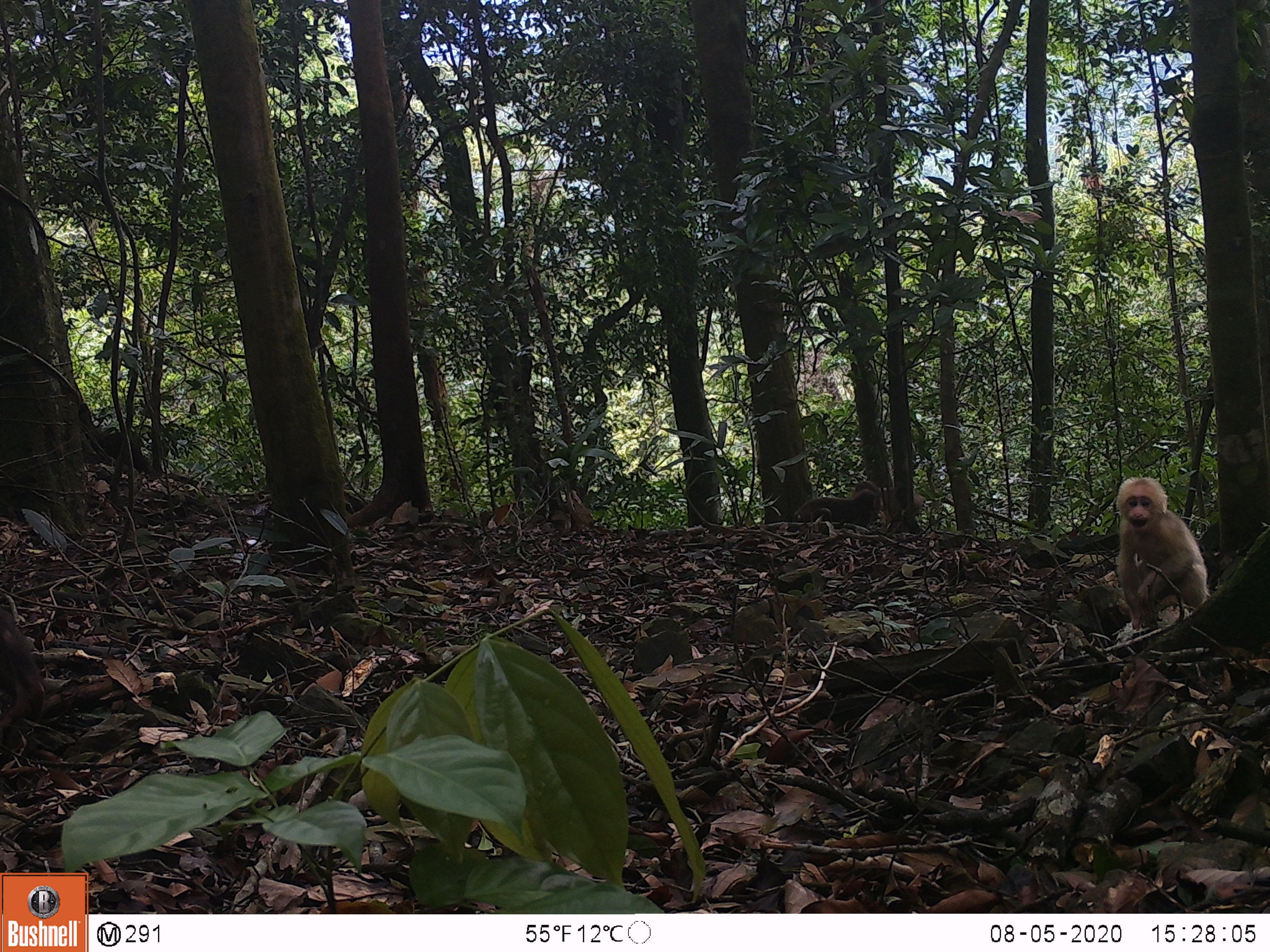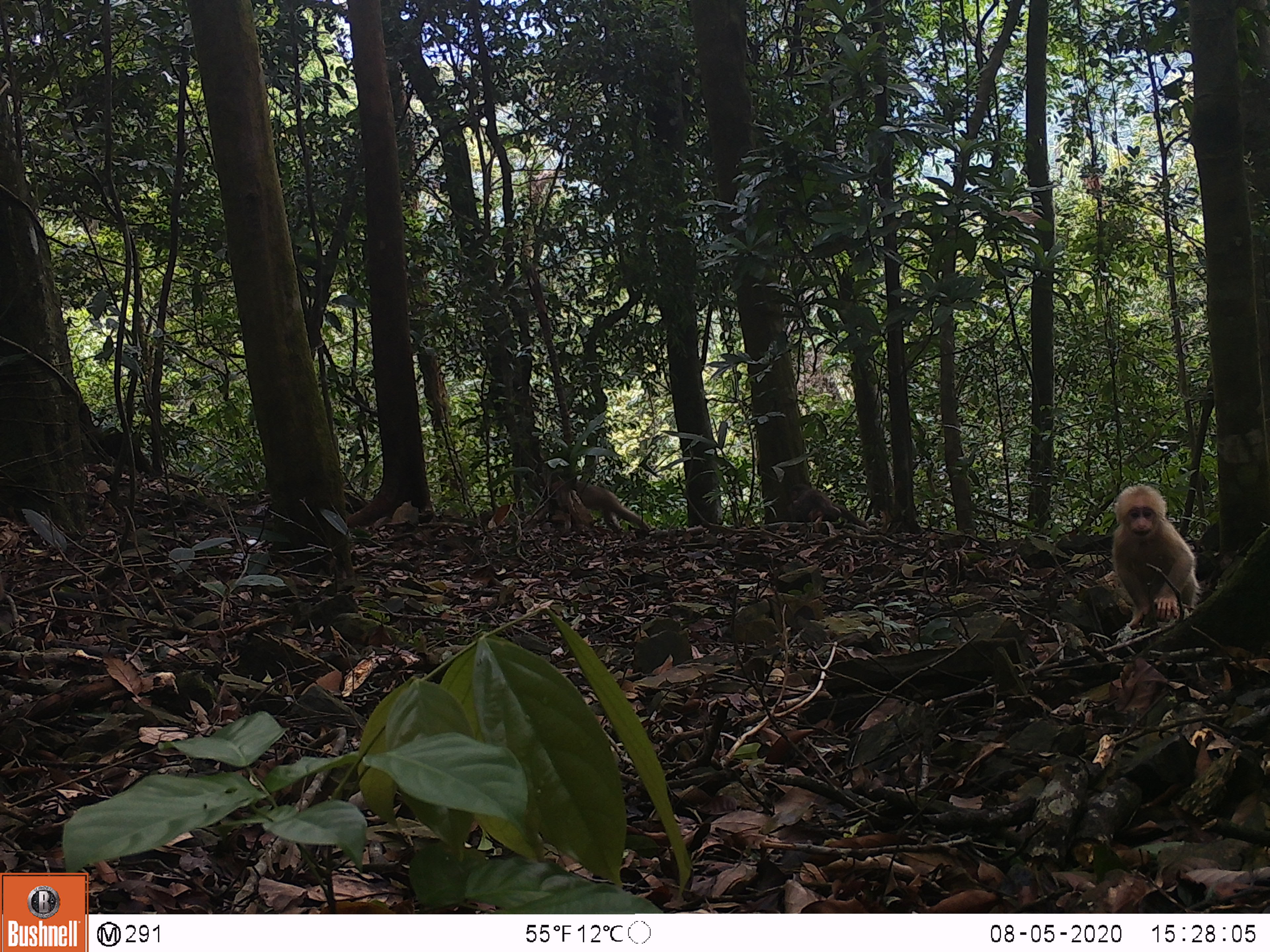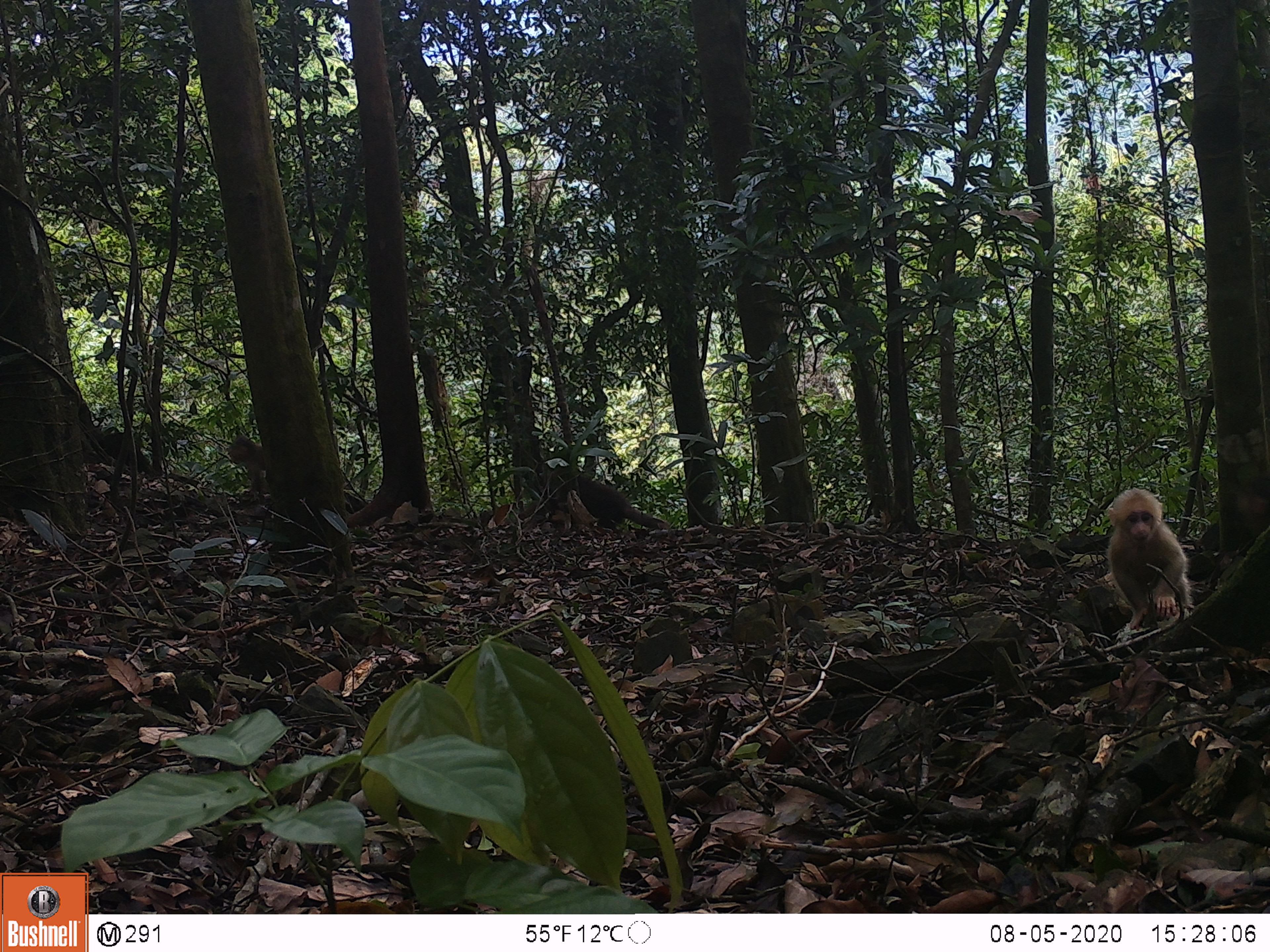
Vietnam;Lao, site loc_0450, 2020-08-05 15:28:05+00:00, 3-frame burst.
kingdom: Animalia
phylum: Chordata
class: Mammalia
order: Primates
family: Cercopithecidae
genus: Macaca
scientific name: Macaca arctoides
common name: stump-tailed macaque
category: stump tailed macaque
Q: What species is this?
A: Stump tailed macaque (stump-tailed macaque) (Macaca arctoides).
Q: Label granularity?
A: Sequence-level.